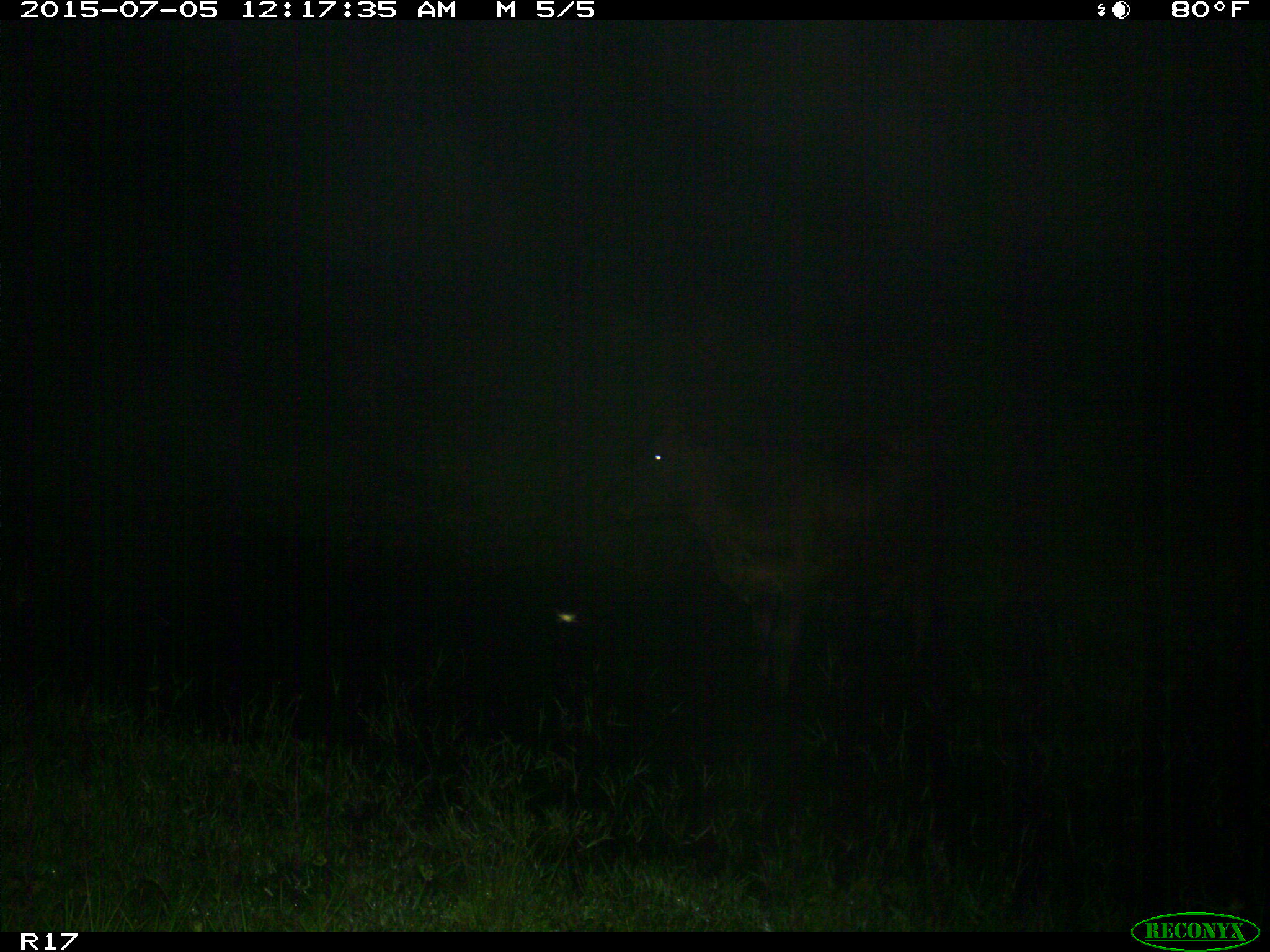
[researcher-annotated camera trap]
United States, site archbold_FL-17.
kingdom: Animalia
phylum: Chordata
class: Mammalia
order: Artiodactyla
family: Bovidae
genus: Bos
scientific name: Bos taurus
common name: domestic cow